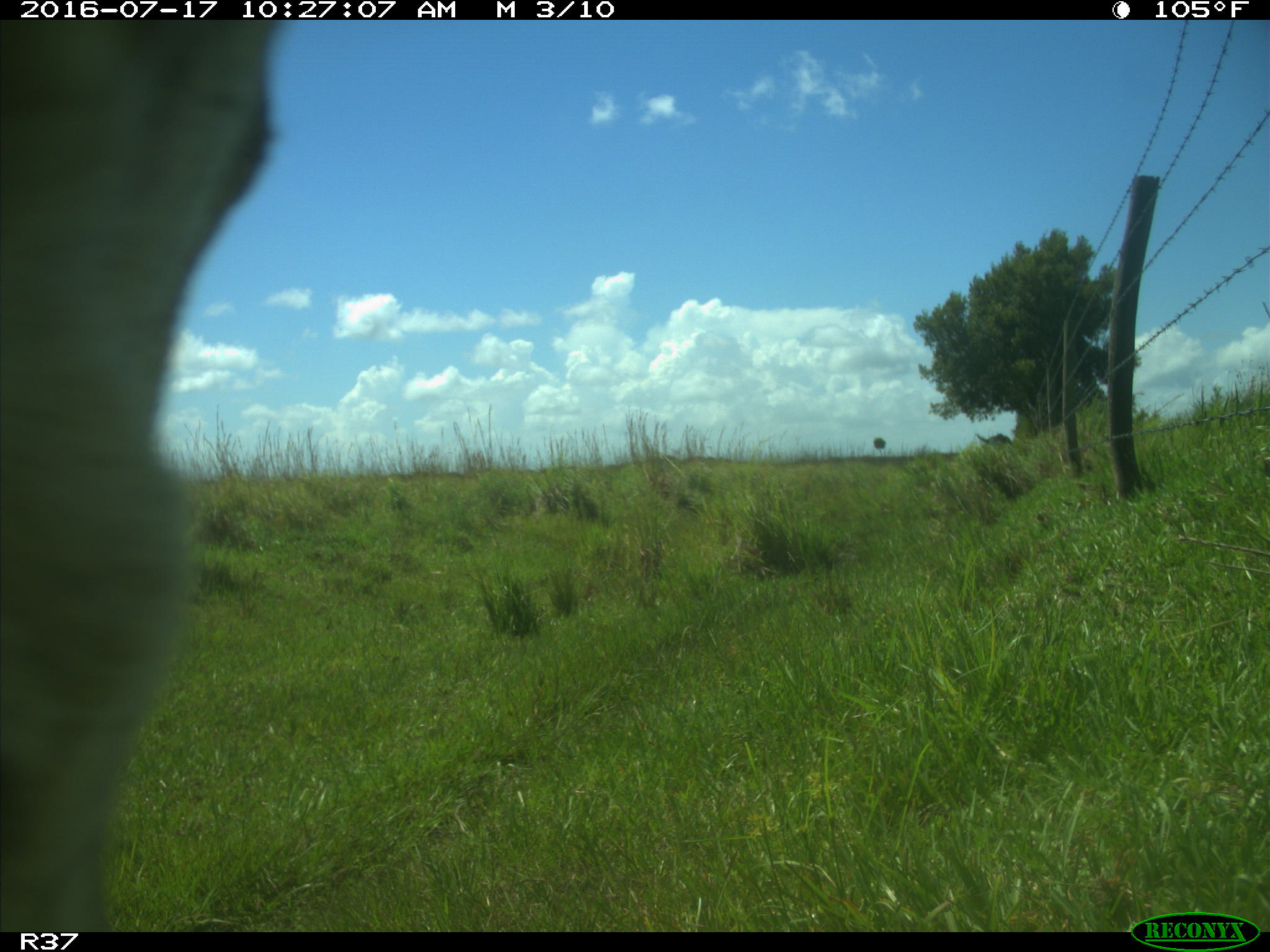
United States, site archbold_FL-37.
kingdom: Animalia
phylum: Chordata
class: Mammalia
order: Artiodactyla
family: Bovidae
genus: Bos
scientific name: Bos taurus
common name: domestic cow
Bos taurus (domestic cow).